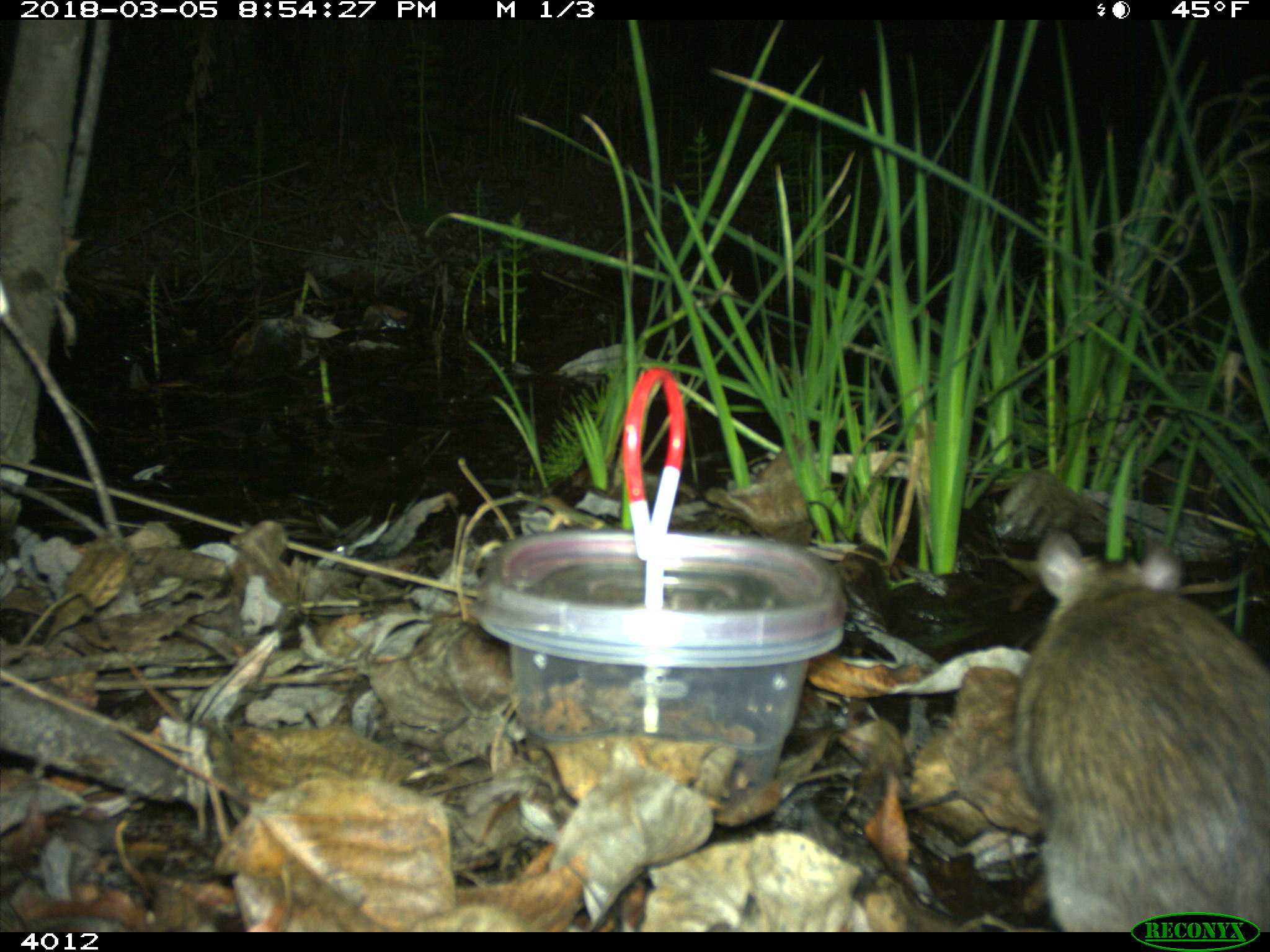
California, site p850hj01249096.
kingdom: Animalia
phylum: Chordata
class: Mammalia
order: Rodentia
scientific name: Rodentia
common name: rodent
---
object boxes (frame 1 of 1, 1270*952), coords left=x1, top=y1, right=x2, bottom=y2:
rodent: left=1013, top=529, right=1269, bottom=930